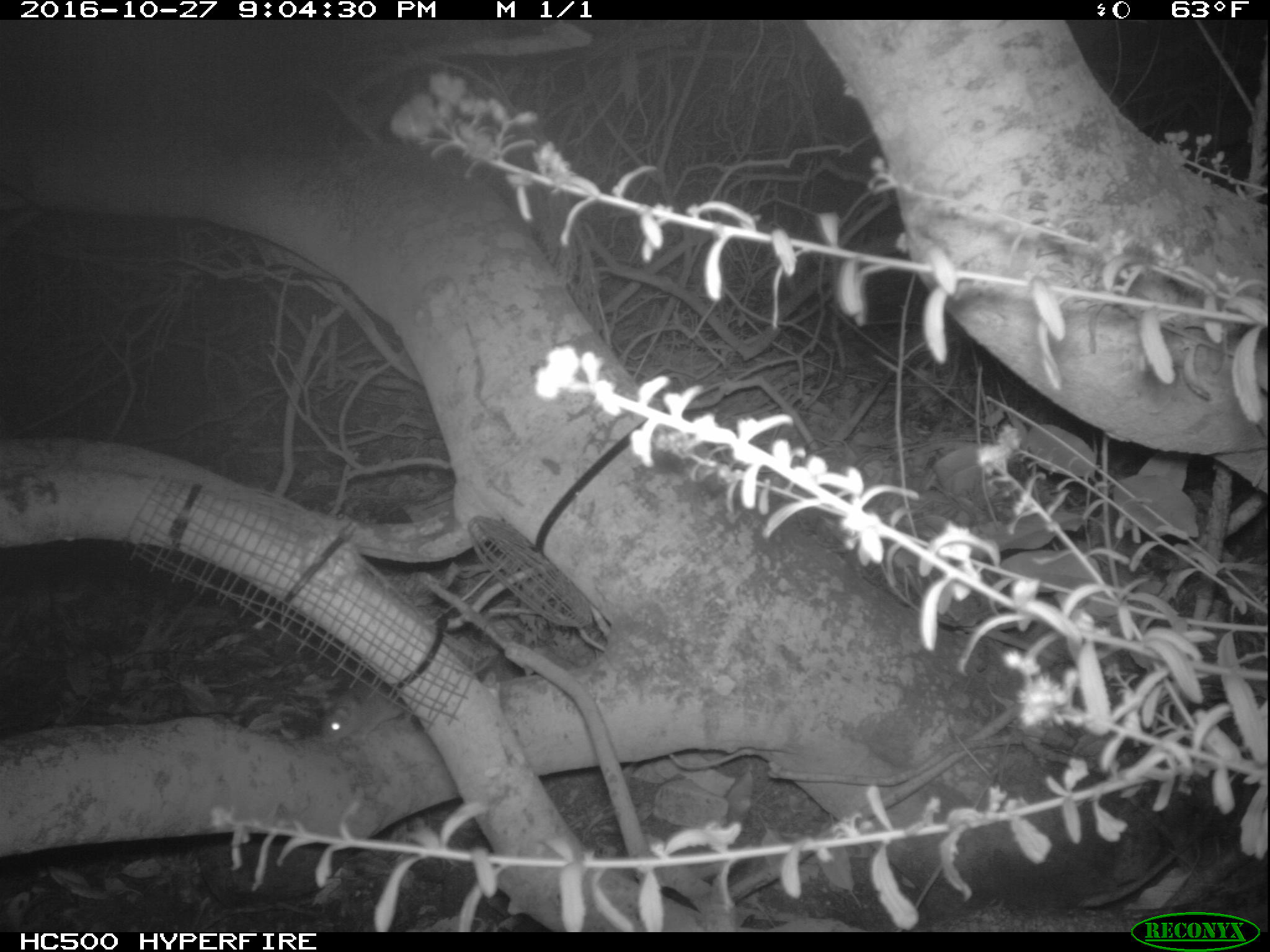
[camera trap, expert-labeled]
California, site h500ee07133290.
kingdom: Animalia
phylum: Chordata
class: Mammalia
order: Rodentia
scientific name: Rodentia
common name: rodent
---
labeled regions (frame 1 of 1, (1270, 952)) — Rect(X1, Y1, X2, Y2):
rodent: Rect(320, 681, 412, 741)